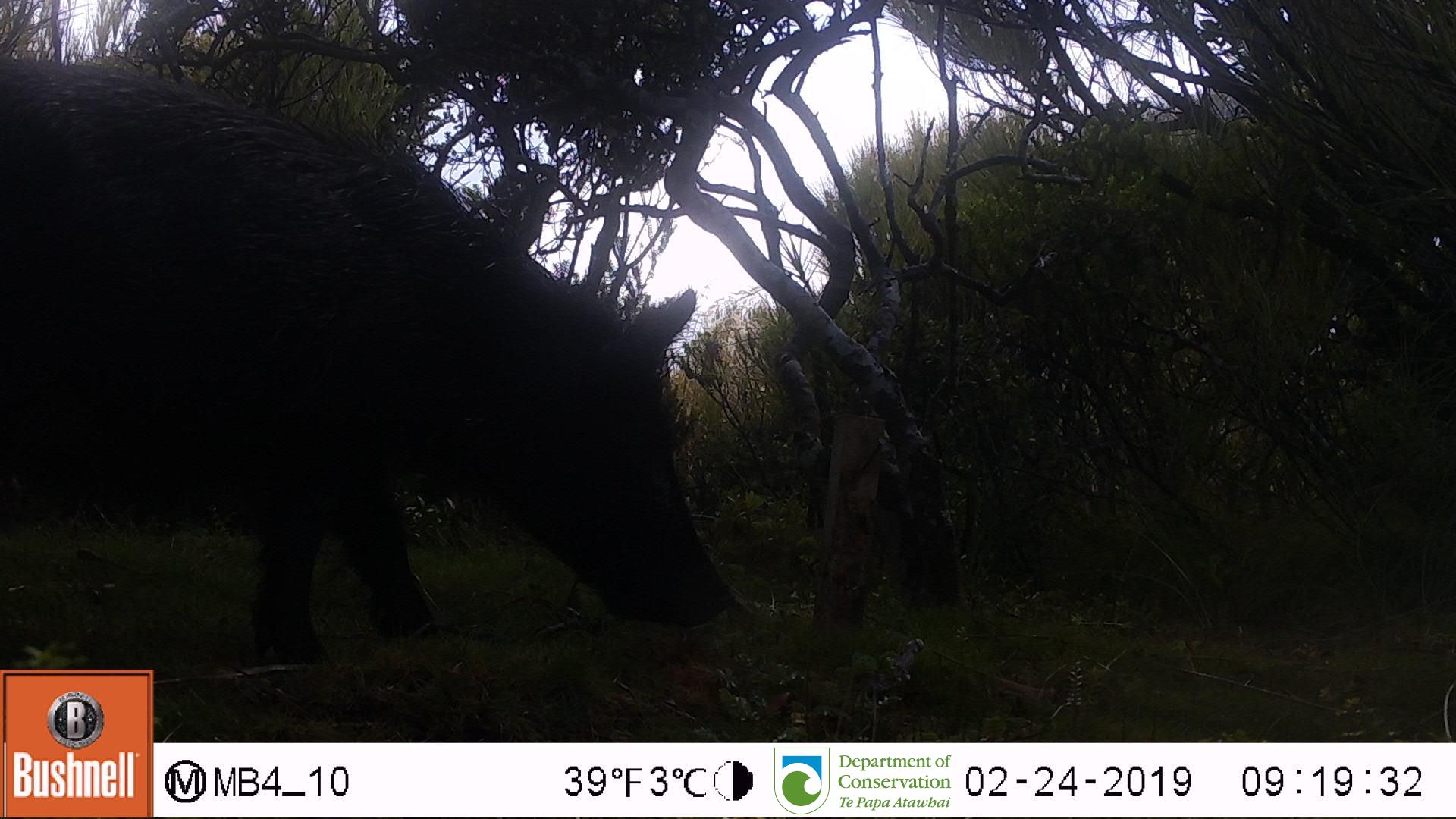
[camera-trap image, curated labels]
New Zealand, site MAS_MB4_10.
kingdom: Animalia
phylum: Chordata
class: Mammalia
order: Artiodactyla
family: Suidae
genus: Sus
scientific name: Sus scrofa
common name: pig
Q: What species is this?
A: Pig (Sus scrofa).